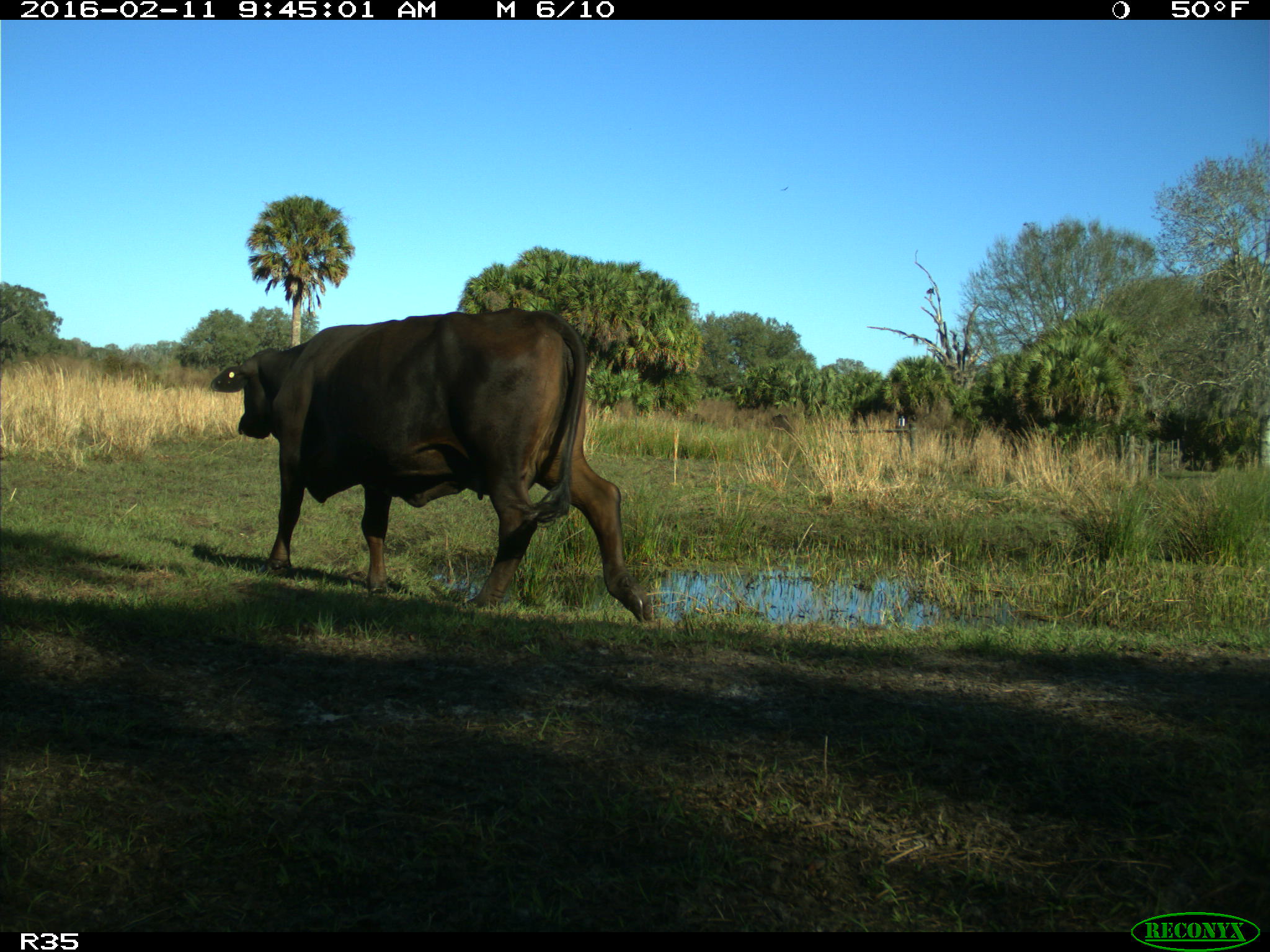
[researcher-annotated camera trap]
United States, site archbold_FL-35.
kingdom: Animalia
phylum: Chordata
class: Mammalia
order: Artiodactyla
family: Bovidae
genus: Bos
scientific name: Bos taurus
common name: domestic cow